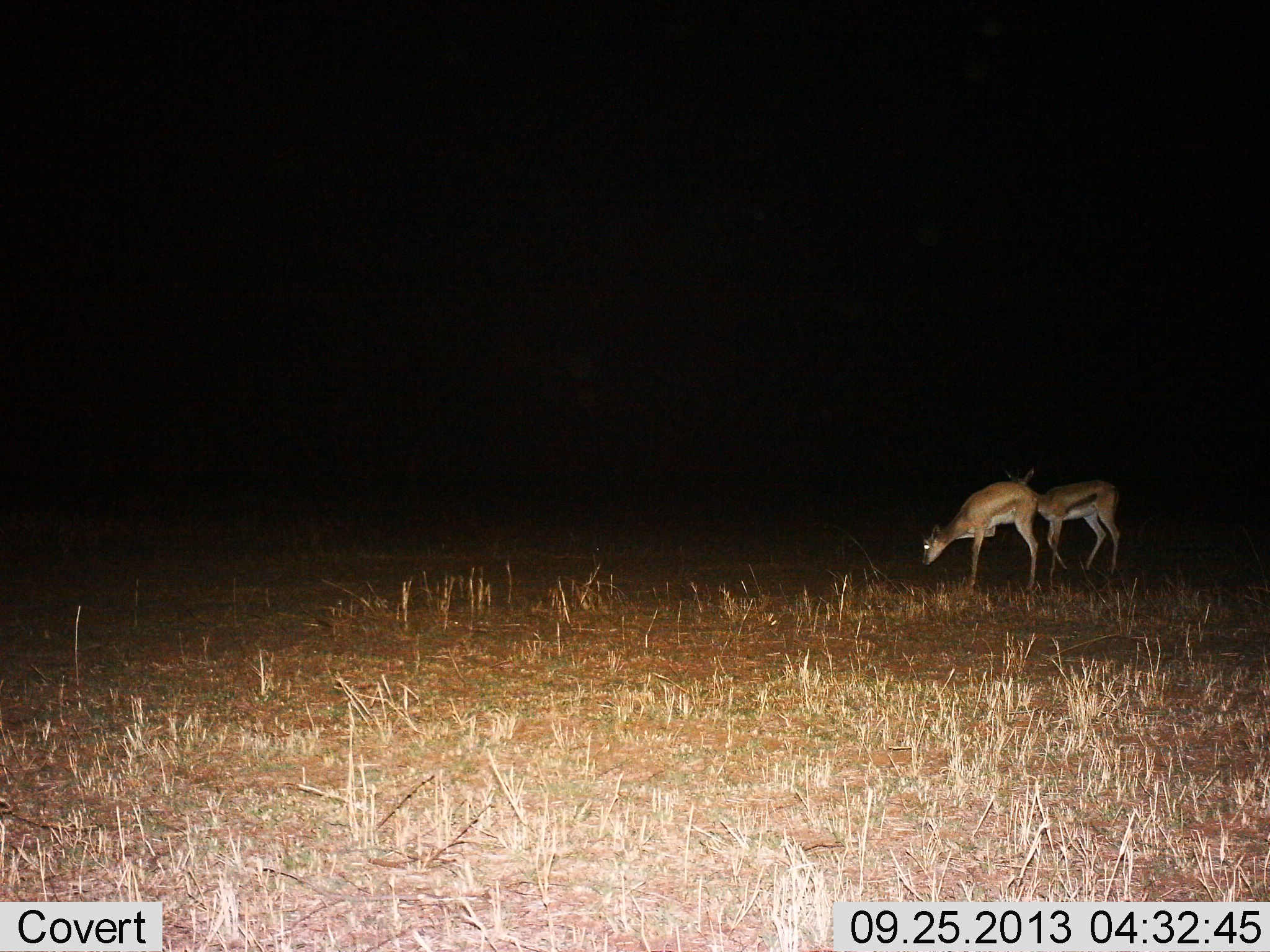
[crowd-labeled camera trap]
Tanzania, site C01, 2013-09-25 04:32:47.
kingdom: Animalia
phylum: Chordata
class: Mammalia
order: Artiodactyla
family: Bovidae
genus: Eudorcas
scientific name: Eudorcas thomsonii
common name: thomson's gazelle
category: gazellethomsons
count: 2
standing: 45%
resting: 0%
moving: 30%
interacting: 0%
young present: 5%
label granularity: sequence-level